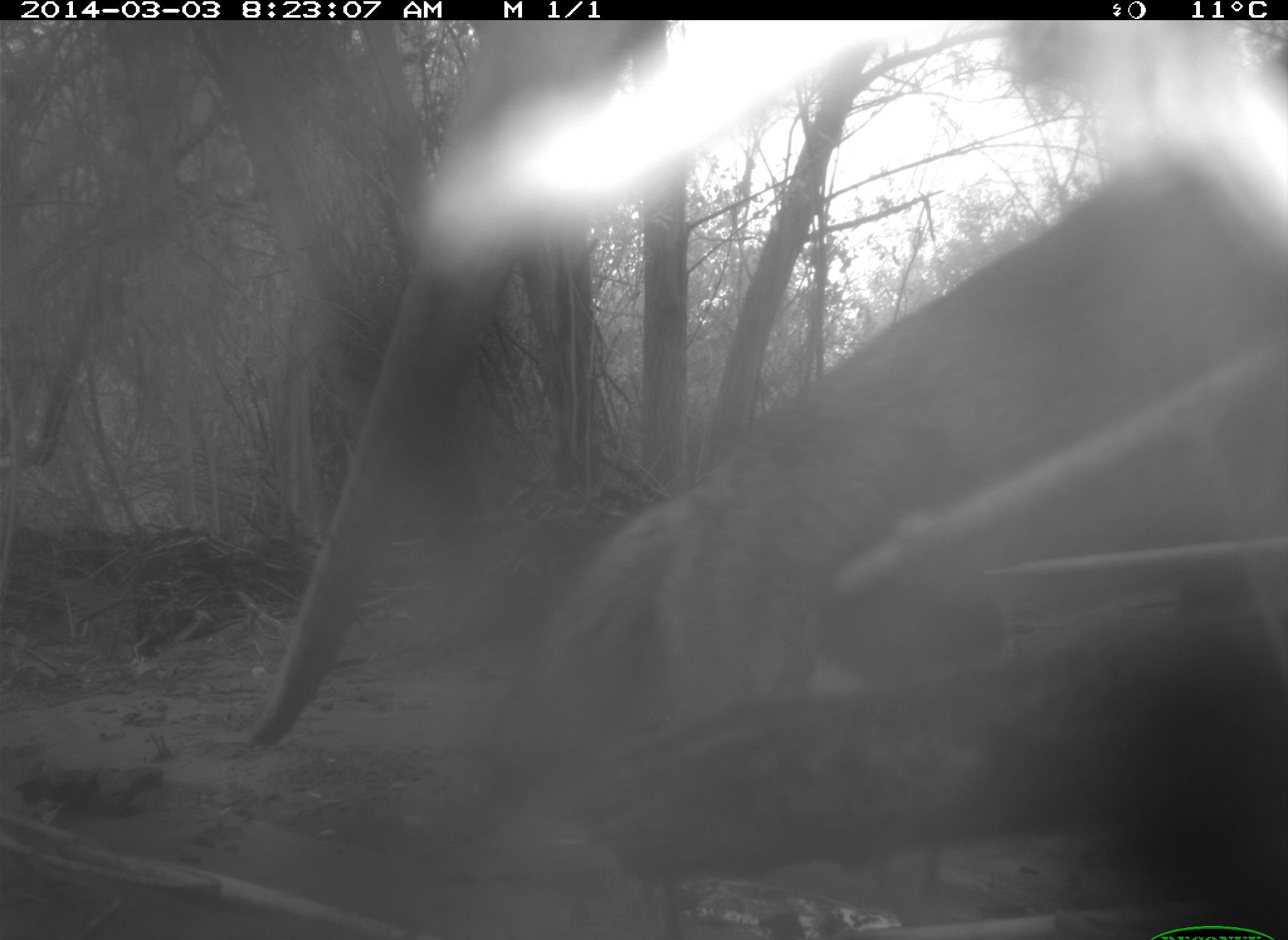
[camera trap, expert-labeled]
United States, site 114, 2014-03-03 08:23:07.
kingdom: Animalia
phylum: Chordata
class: Mammalia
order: Carnivora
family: Canidae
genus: Canis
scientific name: Canis latrans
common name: coyote